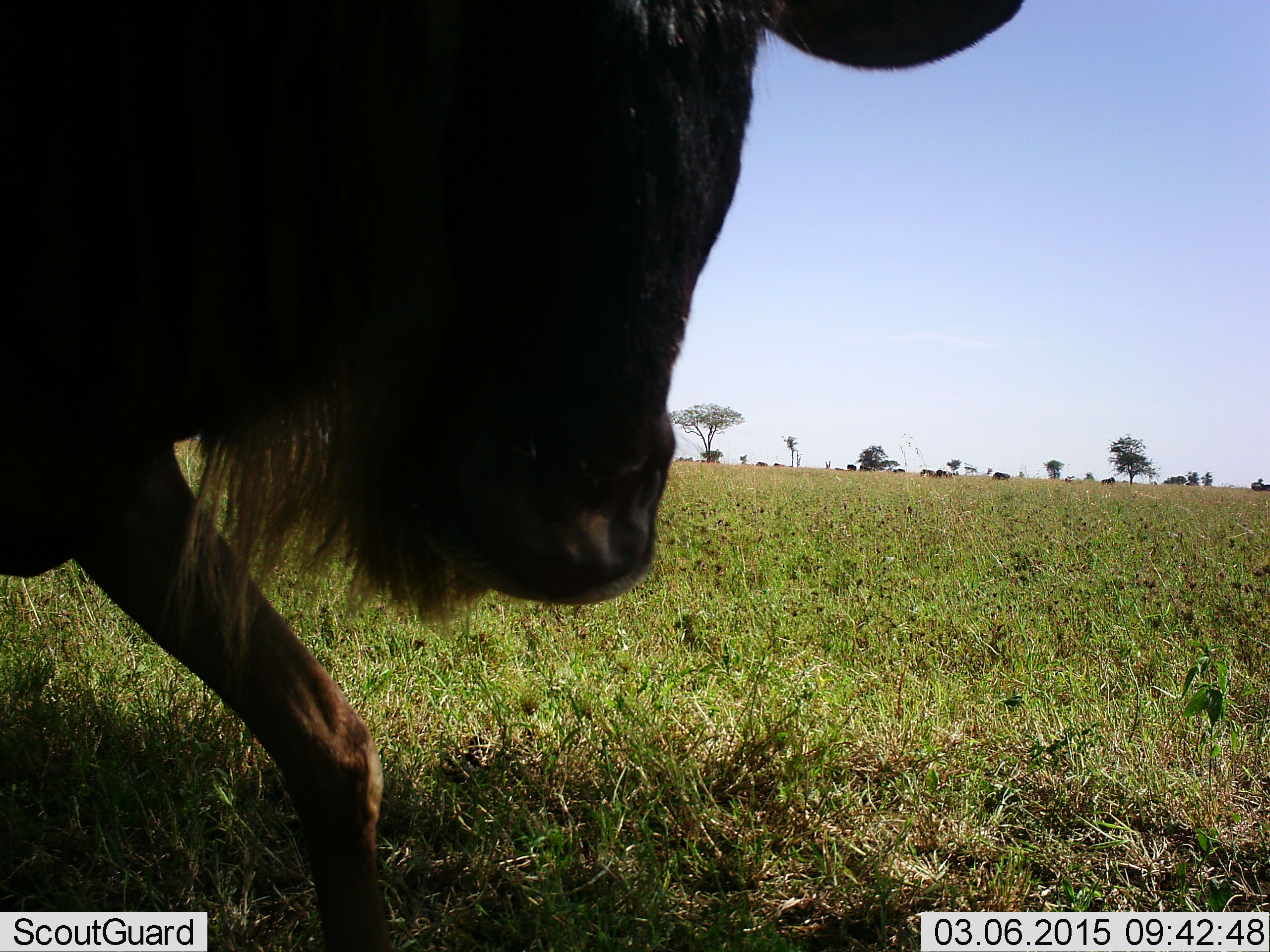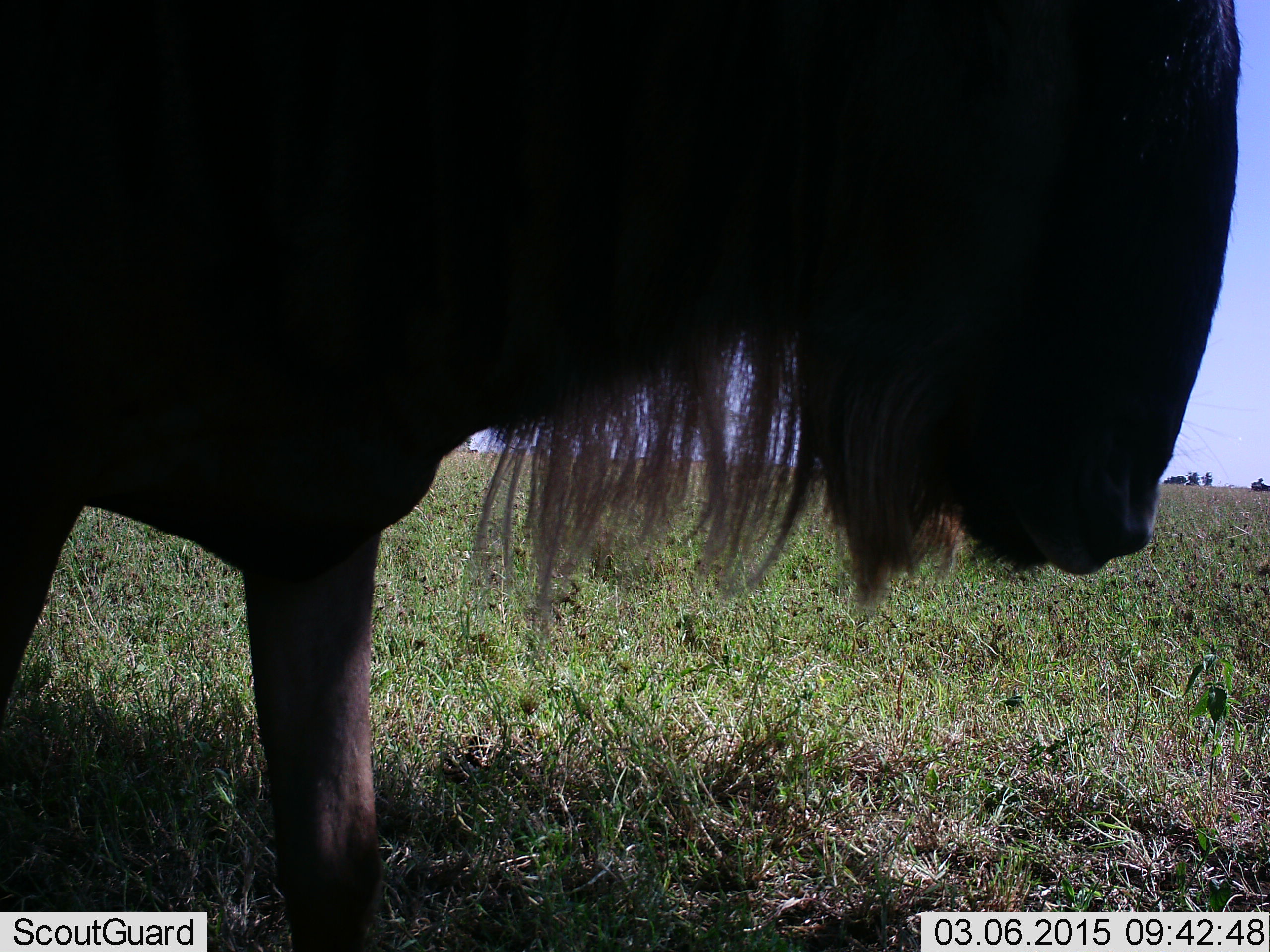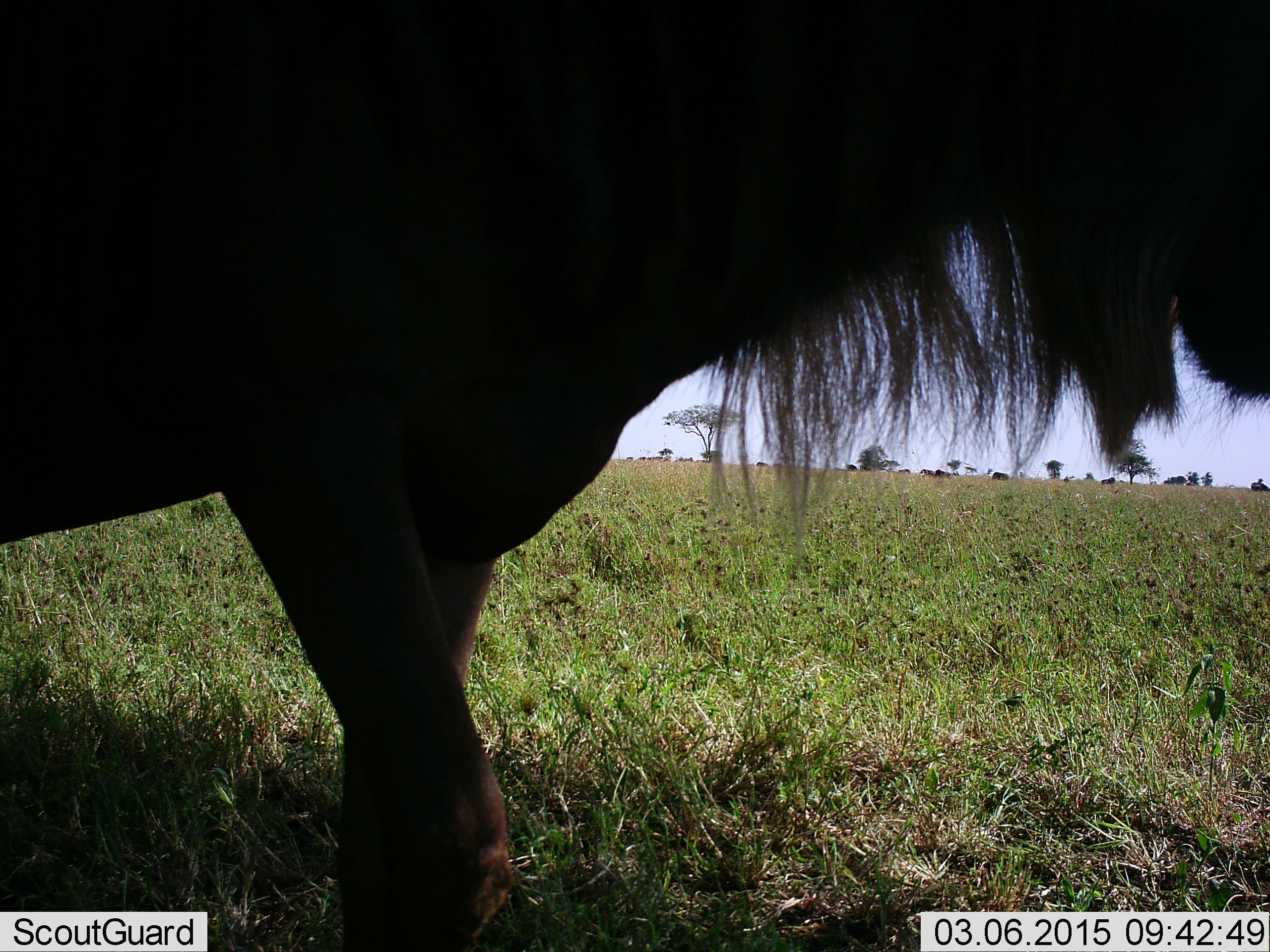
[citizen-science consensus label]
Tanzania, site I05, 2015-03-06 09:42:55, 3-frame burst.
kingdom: Animalia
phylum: Chordata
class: Mammalia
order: Artiodactyla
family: Bovidae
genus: Connochaetes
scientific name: Connochaetes taurinus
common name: blue wildebeest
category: wildebeest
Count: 1.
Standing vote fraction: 60%.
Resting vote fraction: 0%.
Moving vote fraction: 40%.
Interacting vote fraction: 0%.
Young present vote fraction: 0%.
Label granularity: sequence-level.